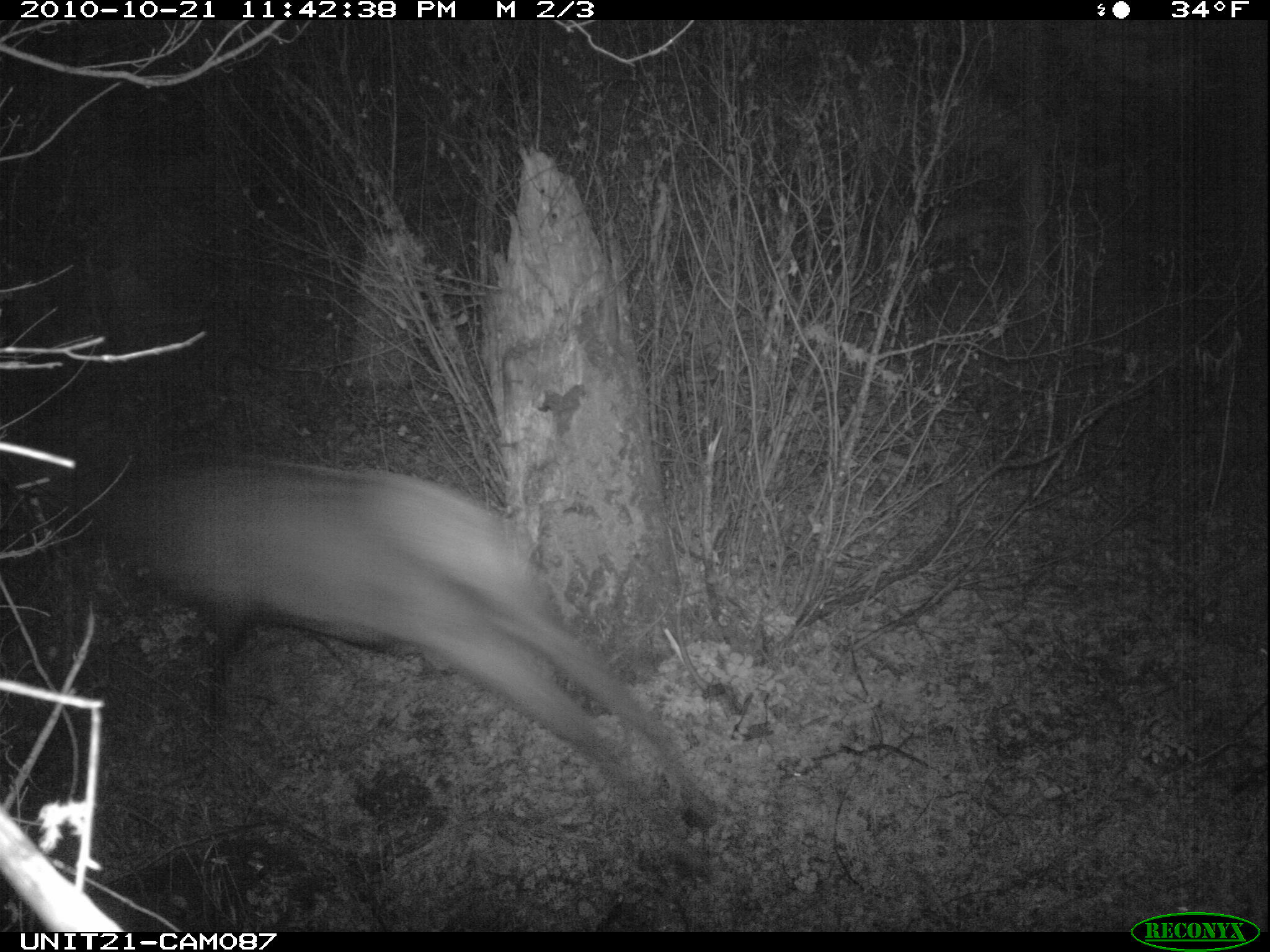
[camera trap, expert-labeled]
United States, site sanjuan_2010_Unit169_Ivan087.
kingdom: Animalia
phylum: Chordata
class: Mammalia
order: Artiodactyla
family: Cervidae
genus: Cervus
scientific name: Cervus elaphus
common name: red deer